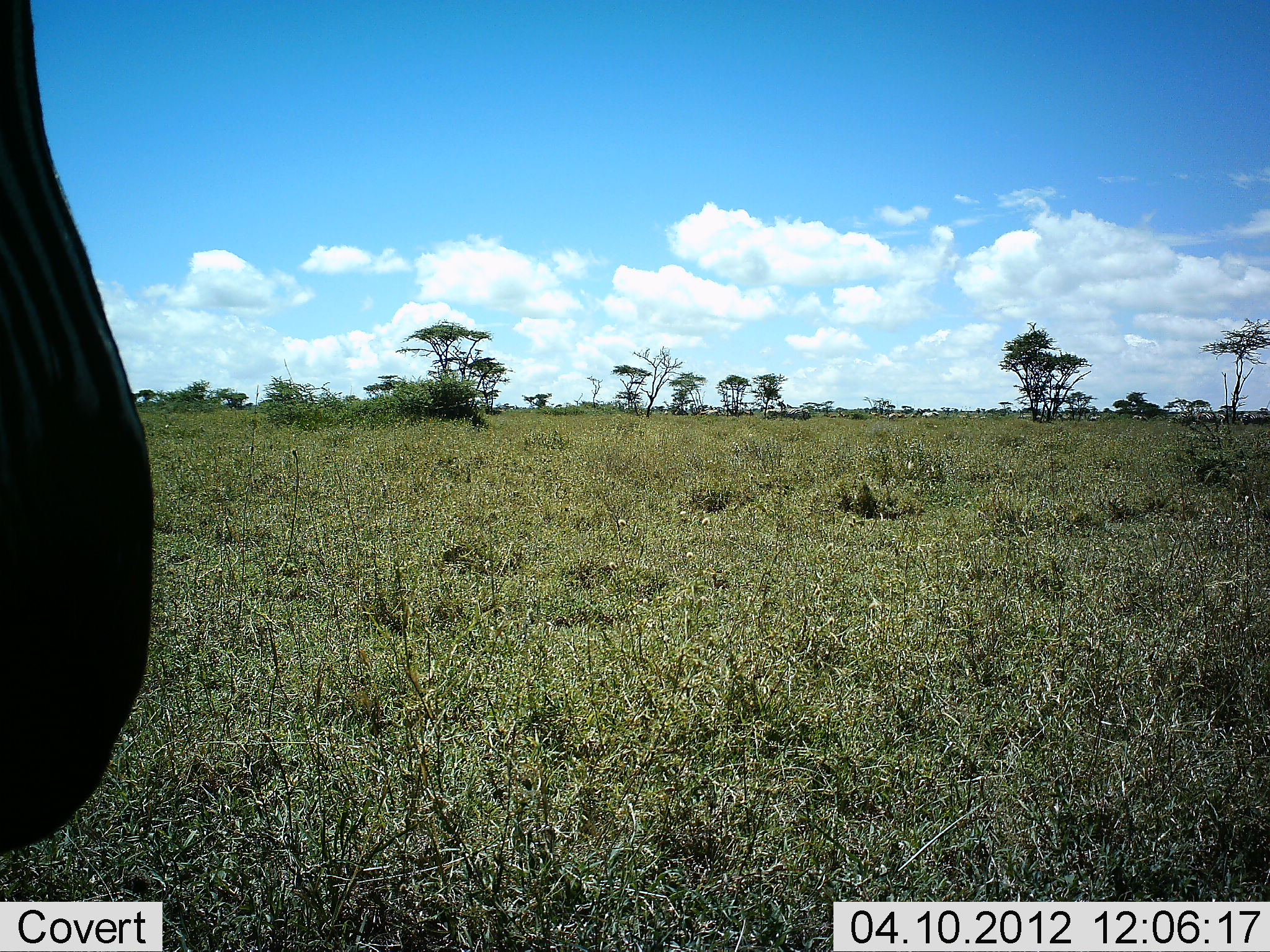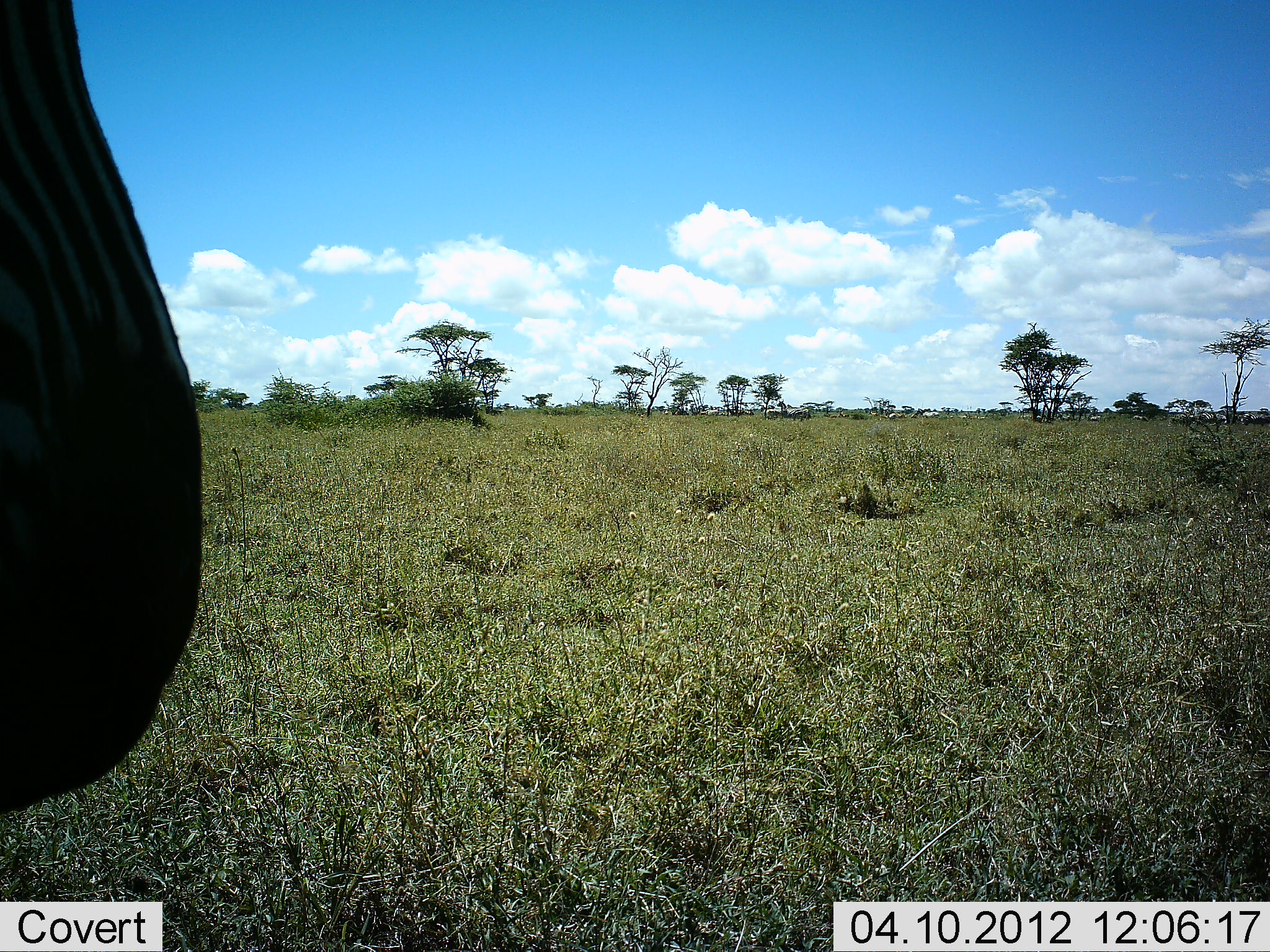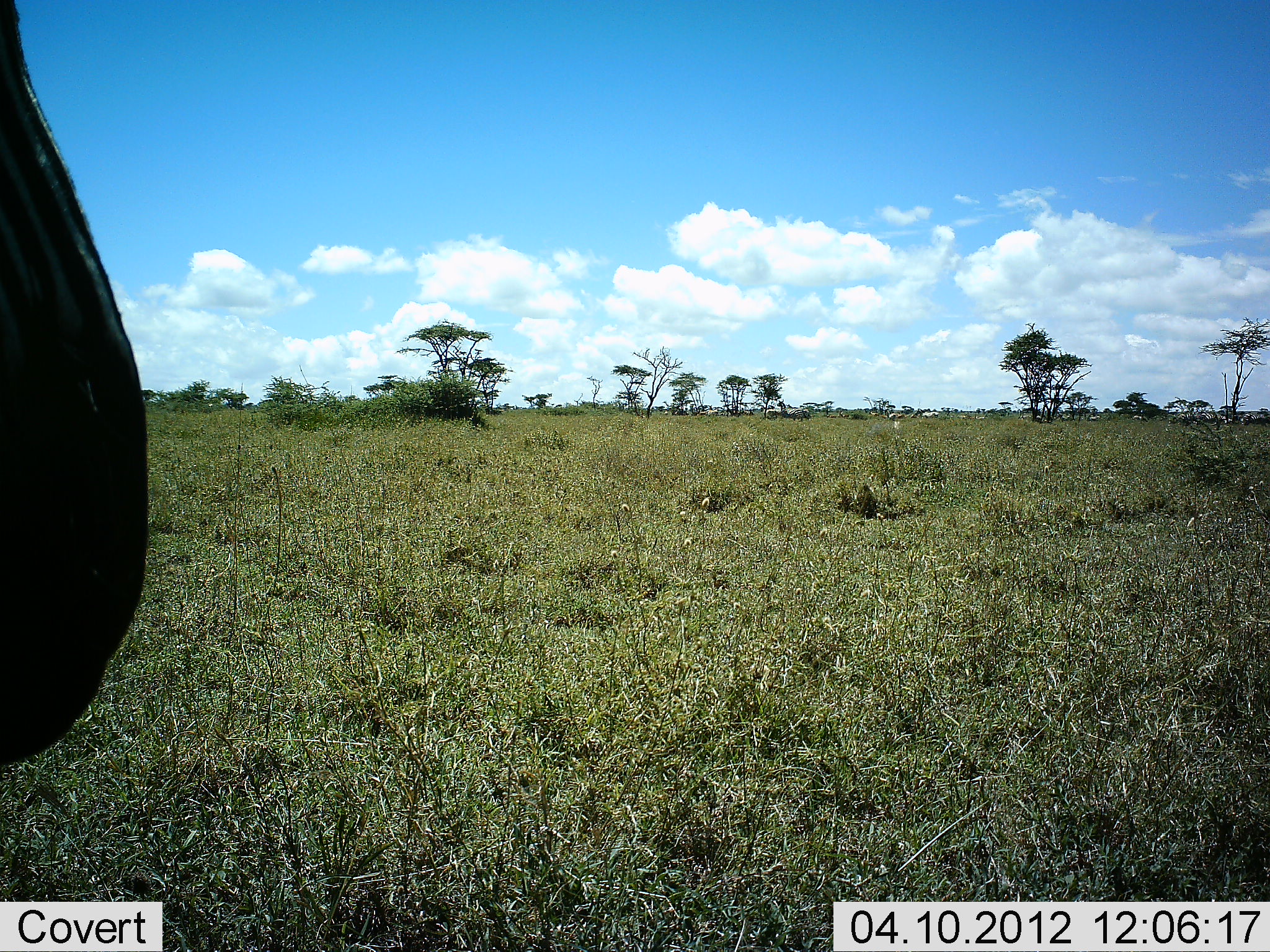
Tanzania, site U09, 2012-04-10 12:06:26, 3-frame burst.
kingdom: Animalia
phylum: Chordata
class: Mammalia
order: Perissodactyla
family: Equidae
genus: Equus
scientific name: Equus quagga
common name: plains zebra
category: zebra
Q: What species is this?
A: Zebra (plains zebra) (Equus quagga).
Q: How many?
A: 1.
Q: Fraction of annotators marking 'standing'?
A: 89%.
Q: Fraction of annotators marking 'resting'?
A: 5%.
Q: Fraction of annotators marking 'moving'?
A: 16%.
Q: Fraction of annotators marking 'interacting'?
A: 0%.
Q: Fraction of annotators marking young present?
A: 0%.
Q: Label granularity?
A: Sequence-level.